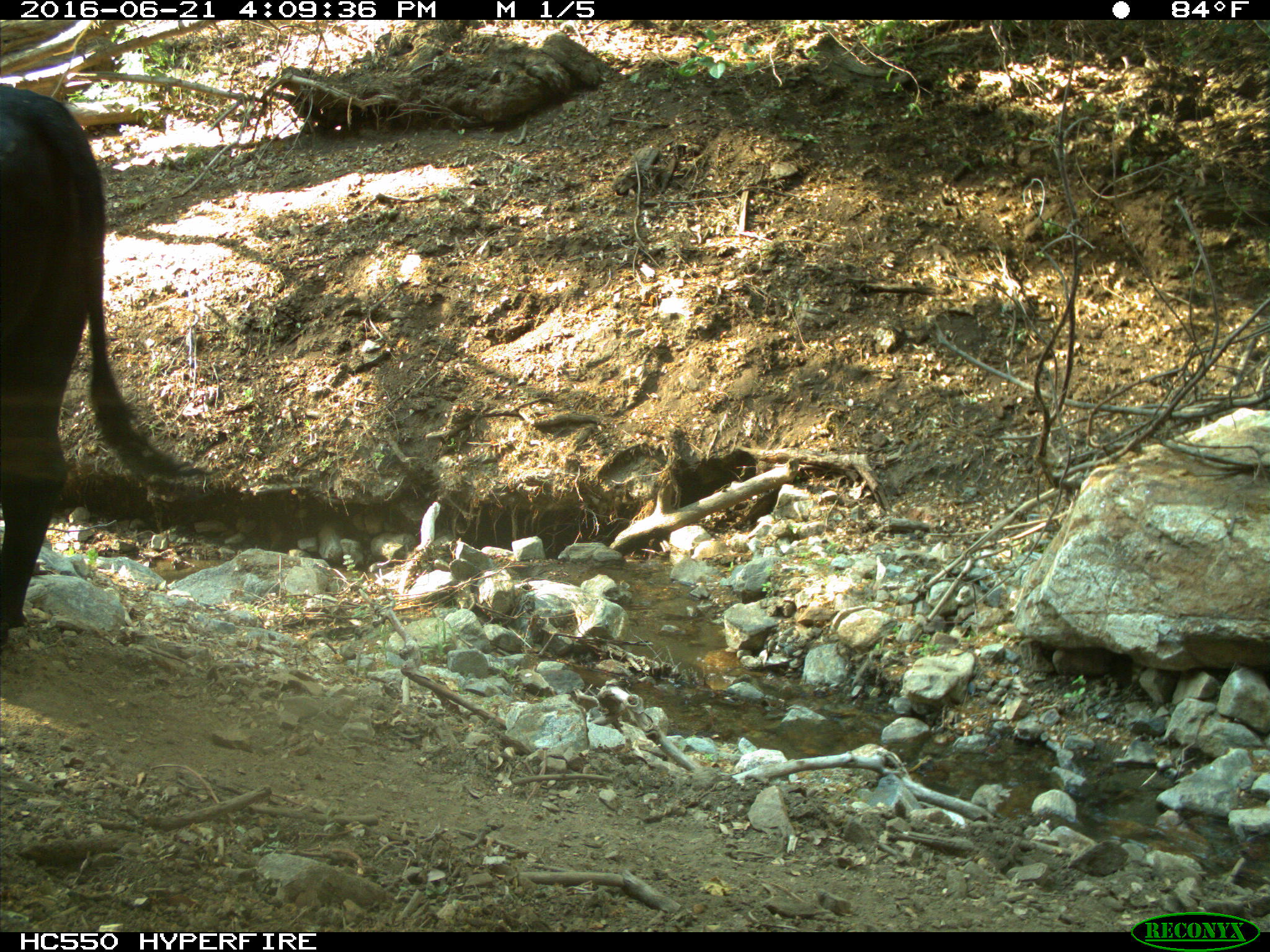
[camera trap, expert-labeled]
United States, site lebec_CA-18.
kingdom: Animalia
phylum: Chordata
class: Mammalia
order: Artiodactyla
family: Bovidae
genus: Bos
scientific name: Bos taurus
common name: domestic cow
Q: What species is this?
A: Bos taurus (domestic cow).